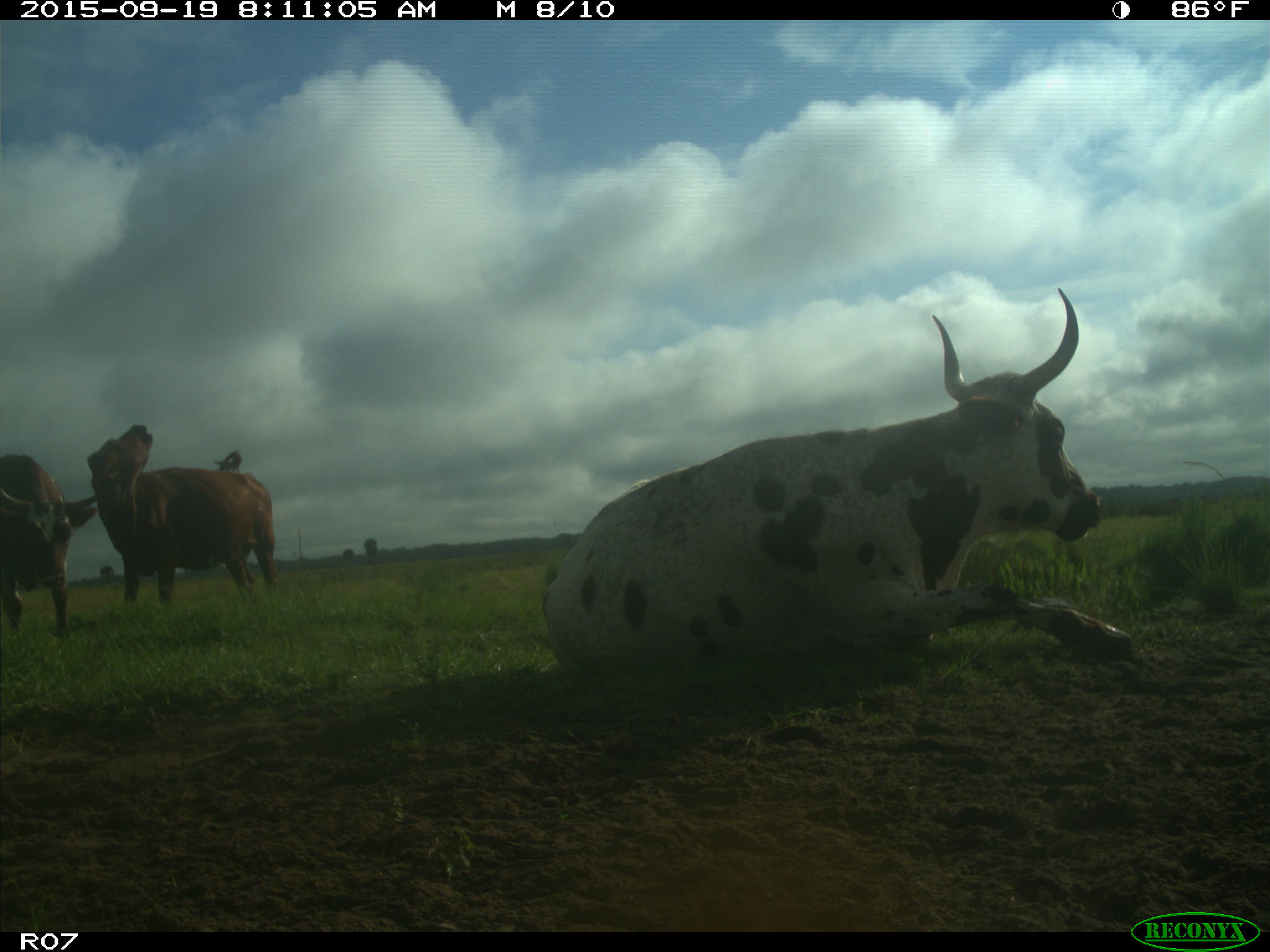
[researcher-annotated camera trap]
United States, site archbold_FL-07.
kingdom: Animalia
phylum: Chordata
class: Mammalia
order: Artiodactyla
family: Bovidae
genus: Bos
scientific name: Bos taurus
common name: domestic cow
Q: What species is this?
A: Bos taurus (domestic cow).